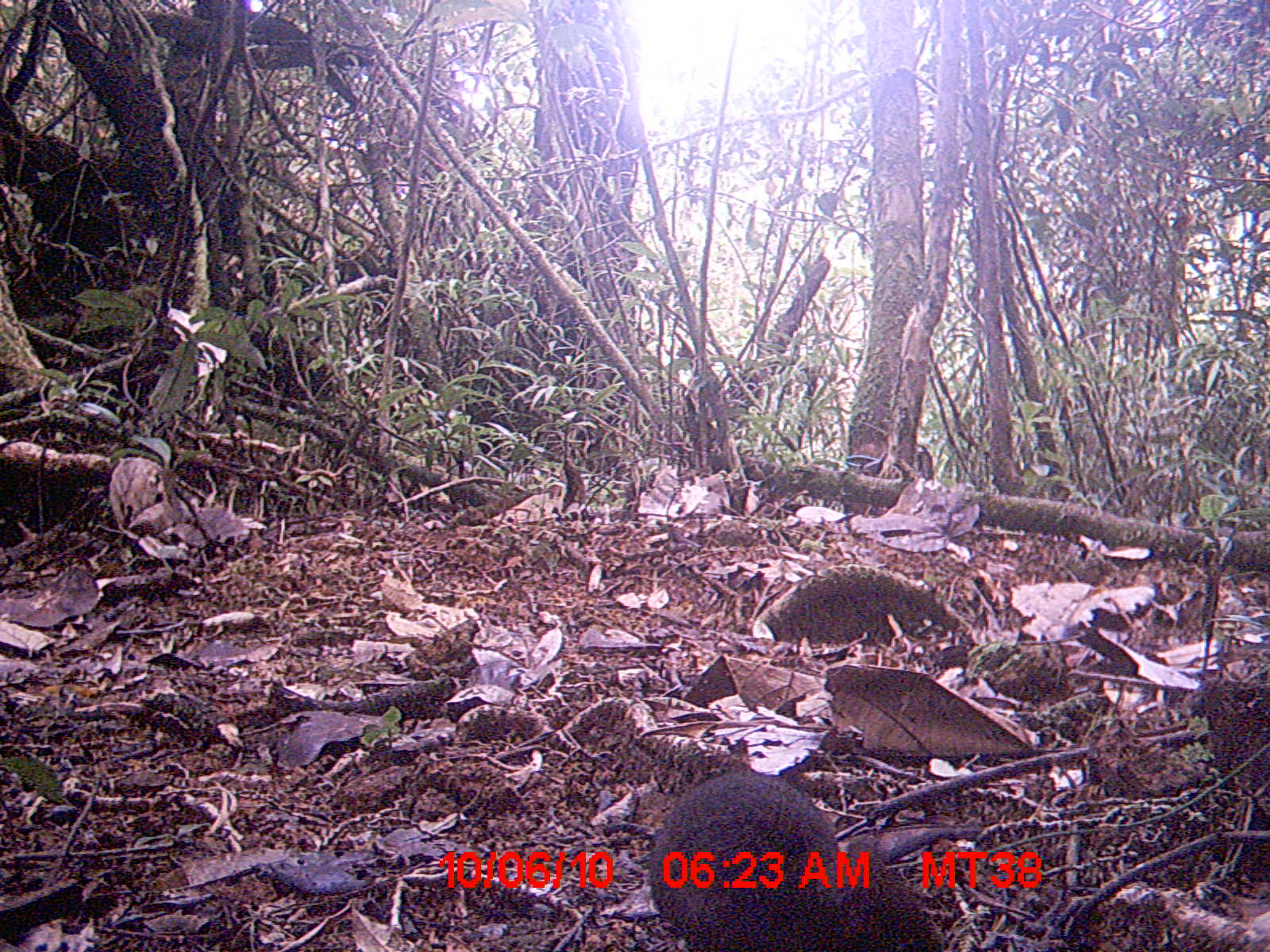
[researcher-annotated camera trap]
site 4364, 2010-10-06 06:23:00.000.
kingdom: Animalia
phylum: Chordata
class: Mammalia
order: Rodentia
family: Muridae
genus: Rattus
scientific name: Rattus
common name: rodent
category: unknown rat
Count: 1.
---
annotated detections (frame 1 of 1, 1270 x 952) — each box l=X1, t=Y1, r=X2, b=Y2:
unknown rat: l=644, t=767, r=941, b=951